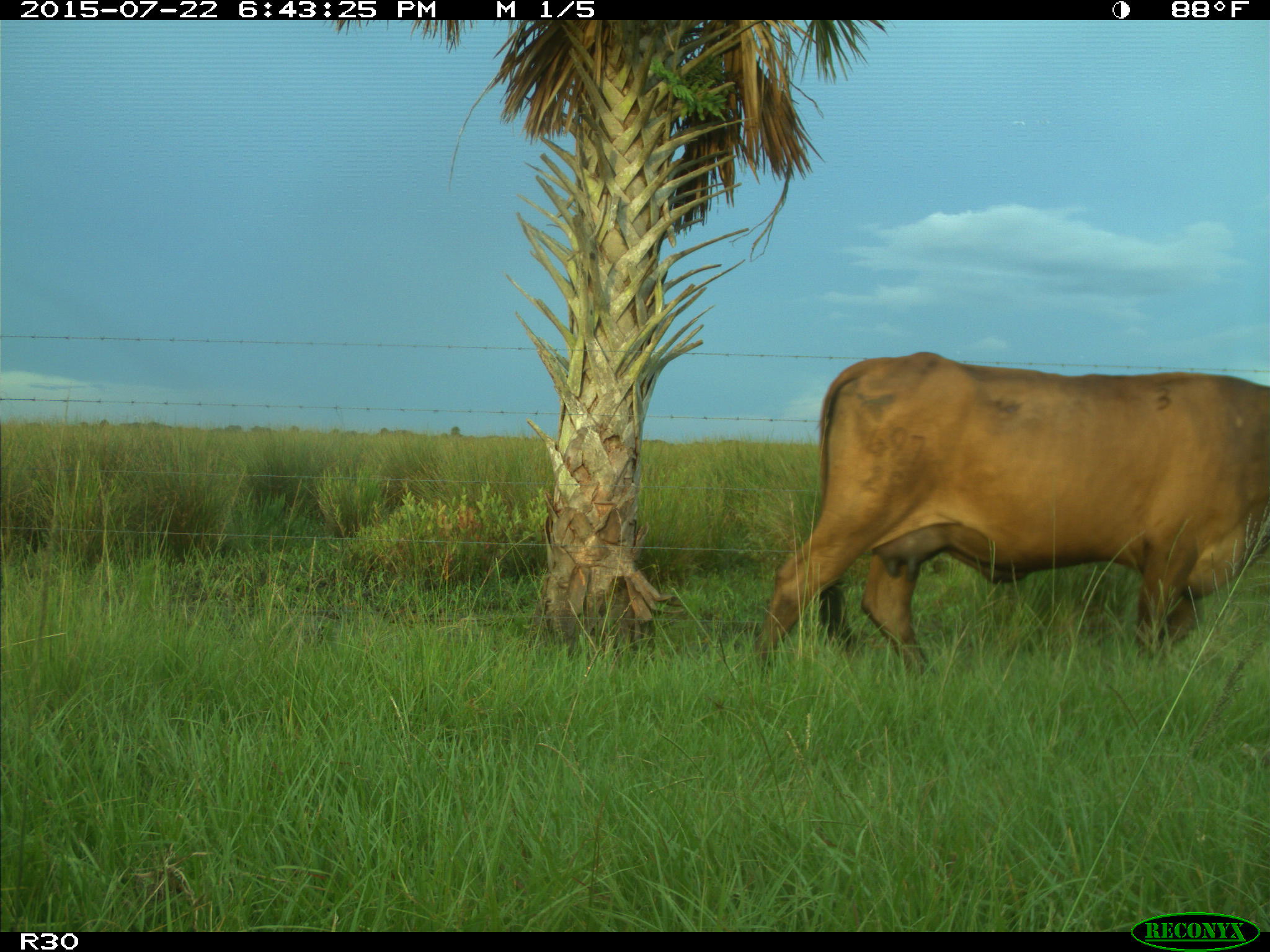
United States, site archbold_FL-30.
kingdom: Animalia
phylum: Chordata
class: Mammalia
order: Artiodactyla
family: Bovidae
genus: Bos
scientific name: Bos taurus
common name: domestic cow